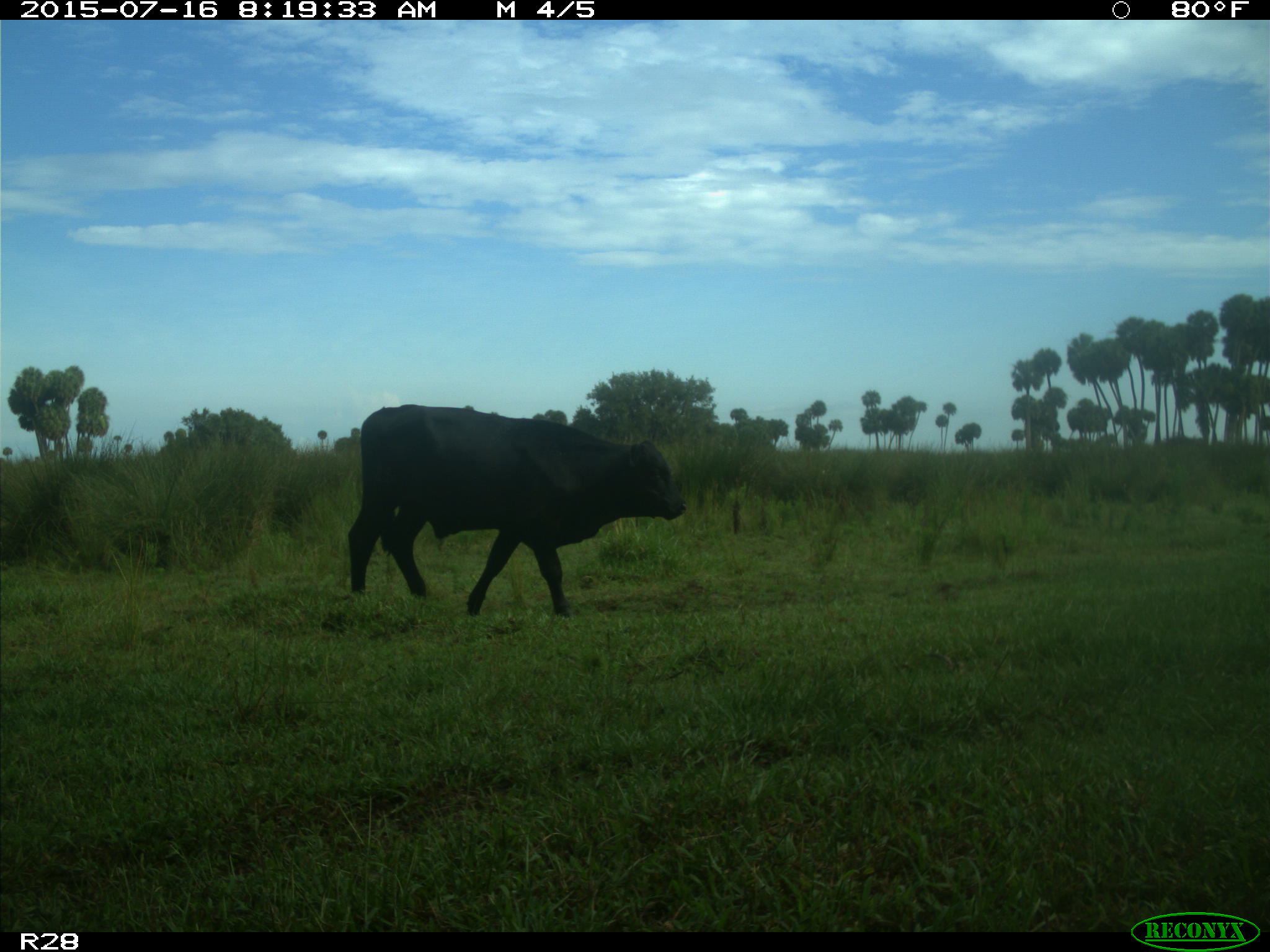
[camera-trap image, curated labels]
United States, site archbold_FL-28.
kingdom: Animalia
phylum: Chordata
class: Mammalia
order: Artiodactyla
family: Bovidae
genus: Bos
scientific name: Bos taurus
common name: domestic cow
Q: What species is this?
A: Bos taurus (domestic cow).